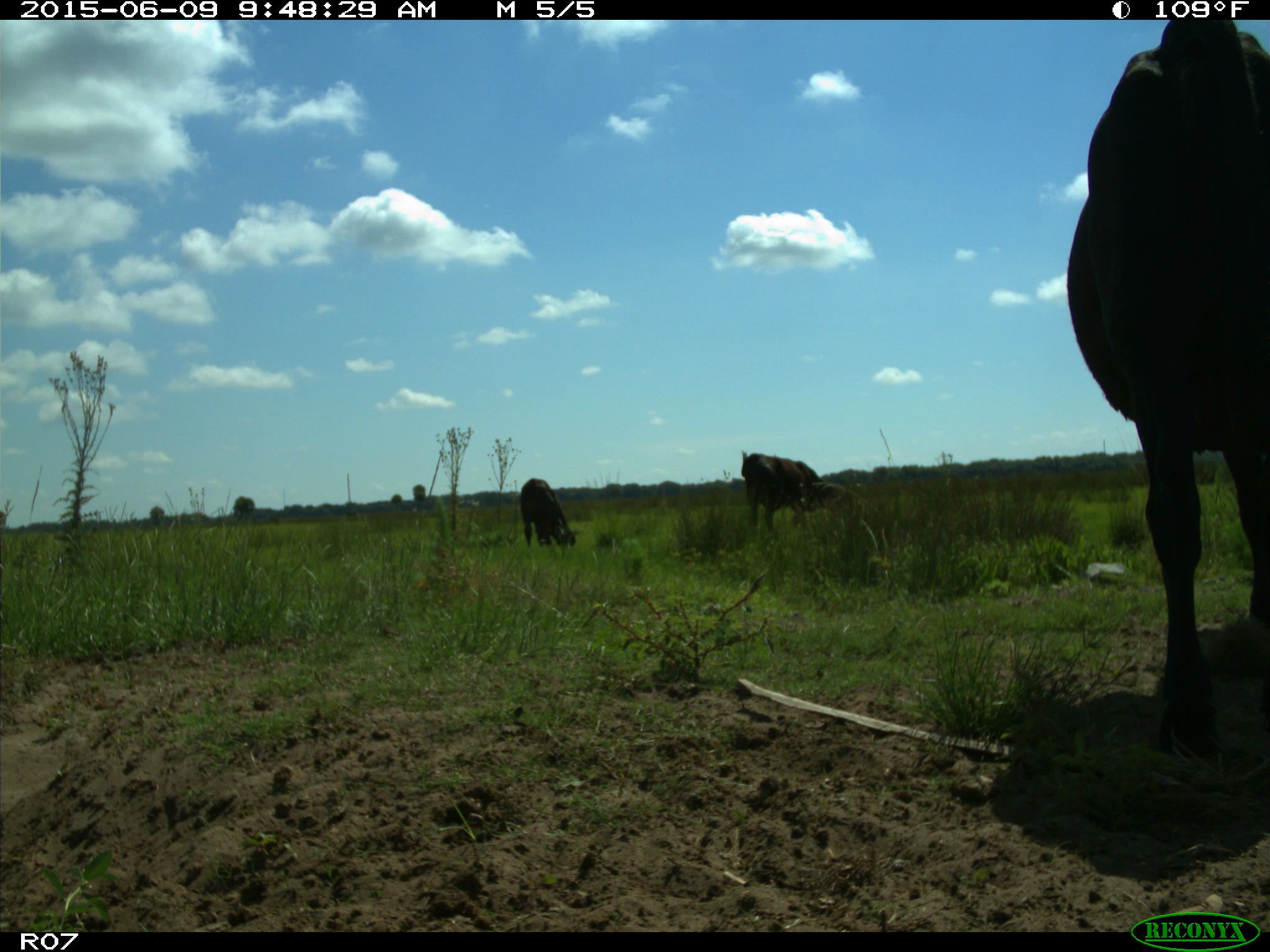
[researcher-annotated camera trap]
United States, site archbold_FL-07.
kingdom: Animalia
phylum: Chordata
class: Mammalia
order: Artiodactyla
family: Bovidae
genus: Bos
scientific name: Bos taurus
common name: domestic cow